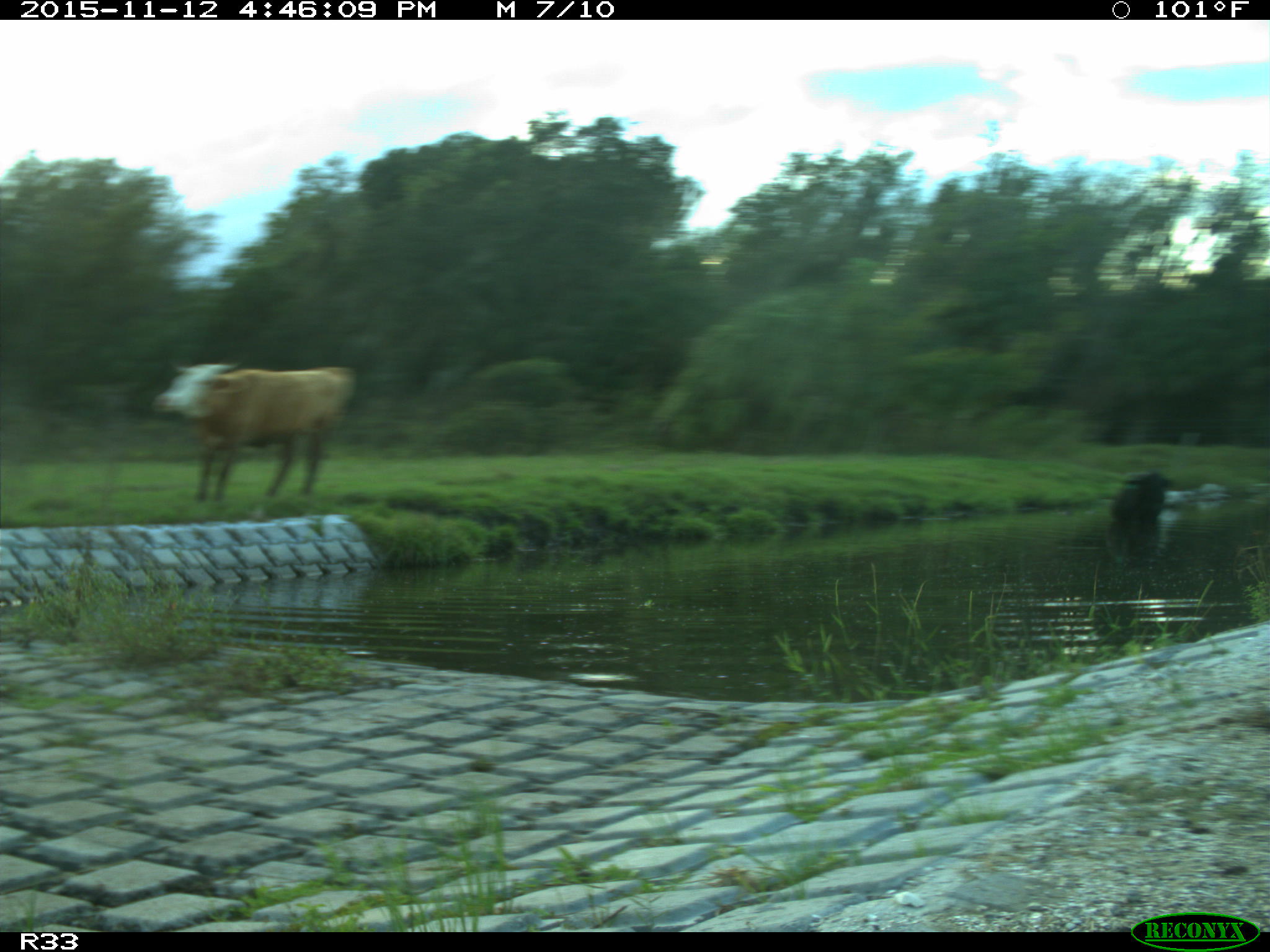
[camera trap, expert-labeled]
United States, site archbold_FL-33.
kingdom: Animalia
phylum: Chordata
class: Mammalia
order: Artiodactyla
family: Bovidae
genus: Bos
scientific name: Bos taurus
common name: domestic cow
Bos taurus (domestic cow).